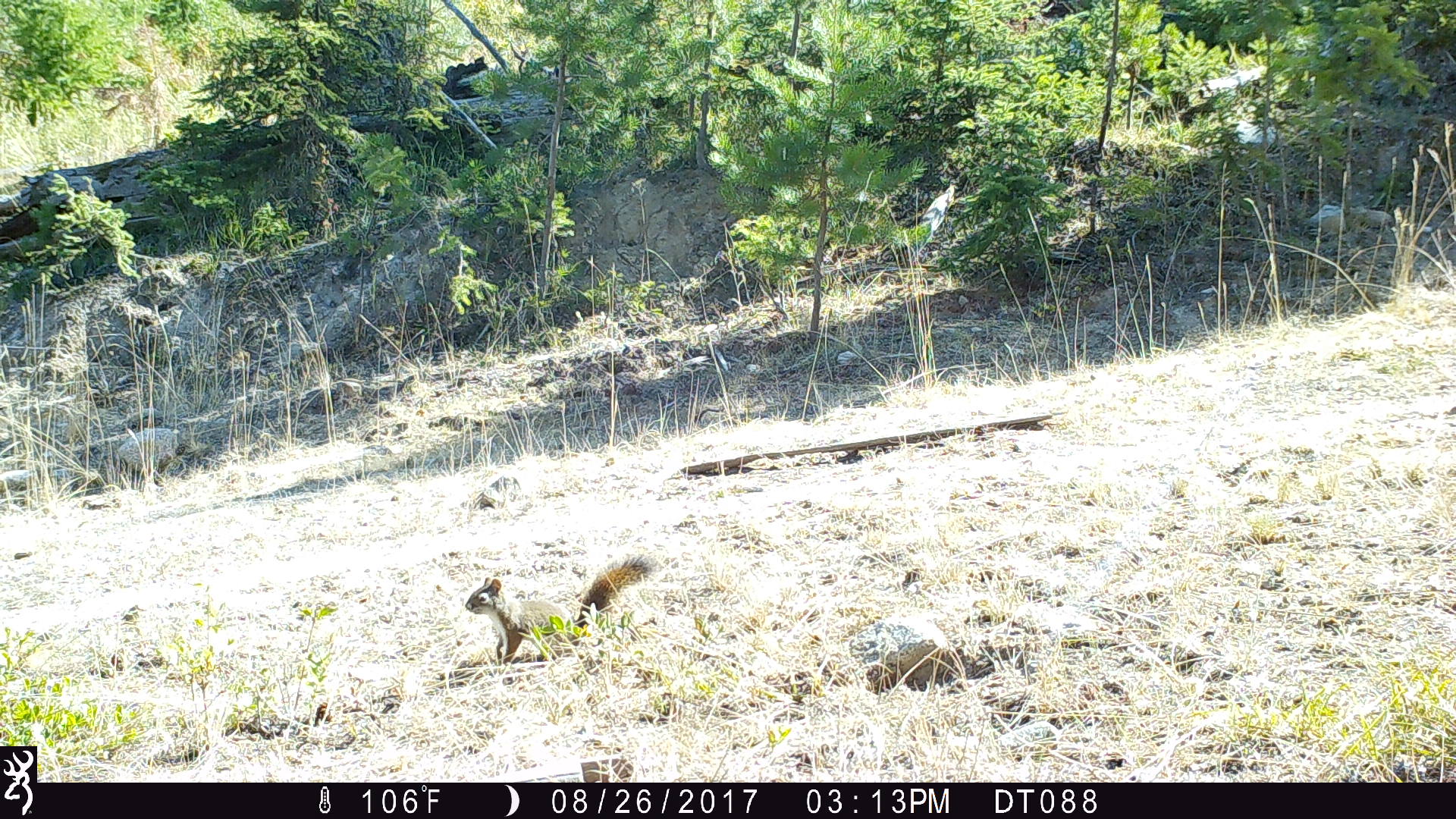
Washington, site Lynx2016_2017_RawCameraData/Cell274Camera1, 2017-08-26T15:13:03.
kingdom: Animalia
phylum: Chordata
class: Mammalia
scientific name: Mammalia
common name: small mammal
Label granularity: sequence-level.